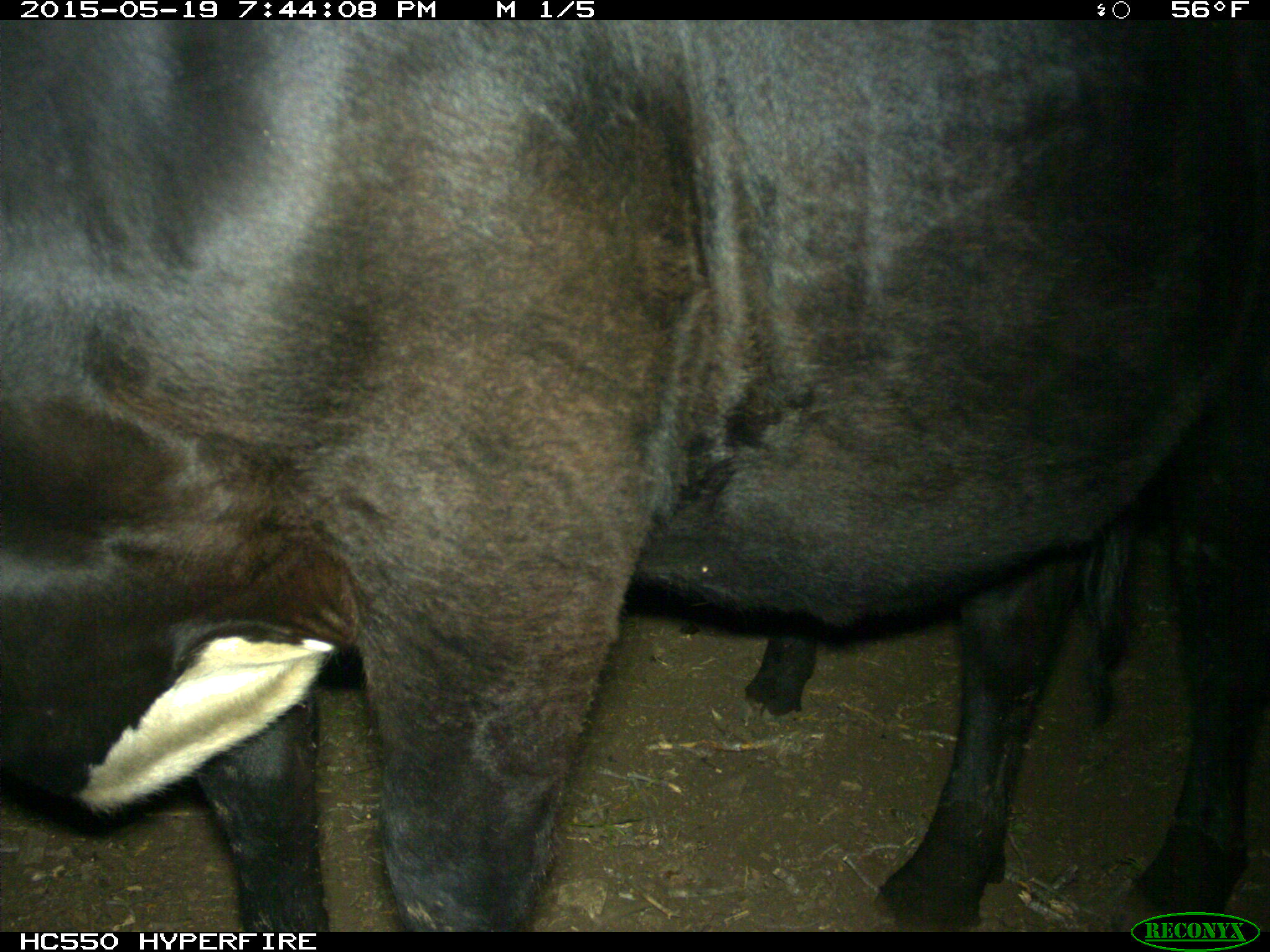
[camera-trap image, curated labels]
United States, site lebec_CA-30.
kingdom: Animalia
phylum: Chordata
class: Mammalia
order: Artiodactyla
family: Bovidae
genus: Bos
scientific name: Bos taurus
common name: domestic cow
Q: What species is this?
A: Bos taurus (domestic cow).